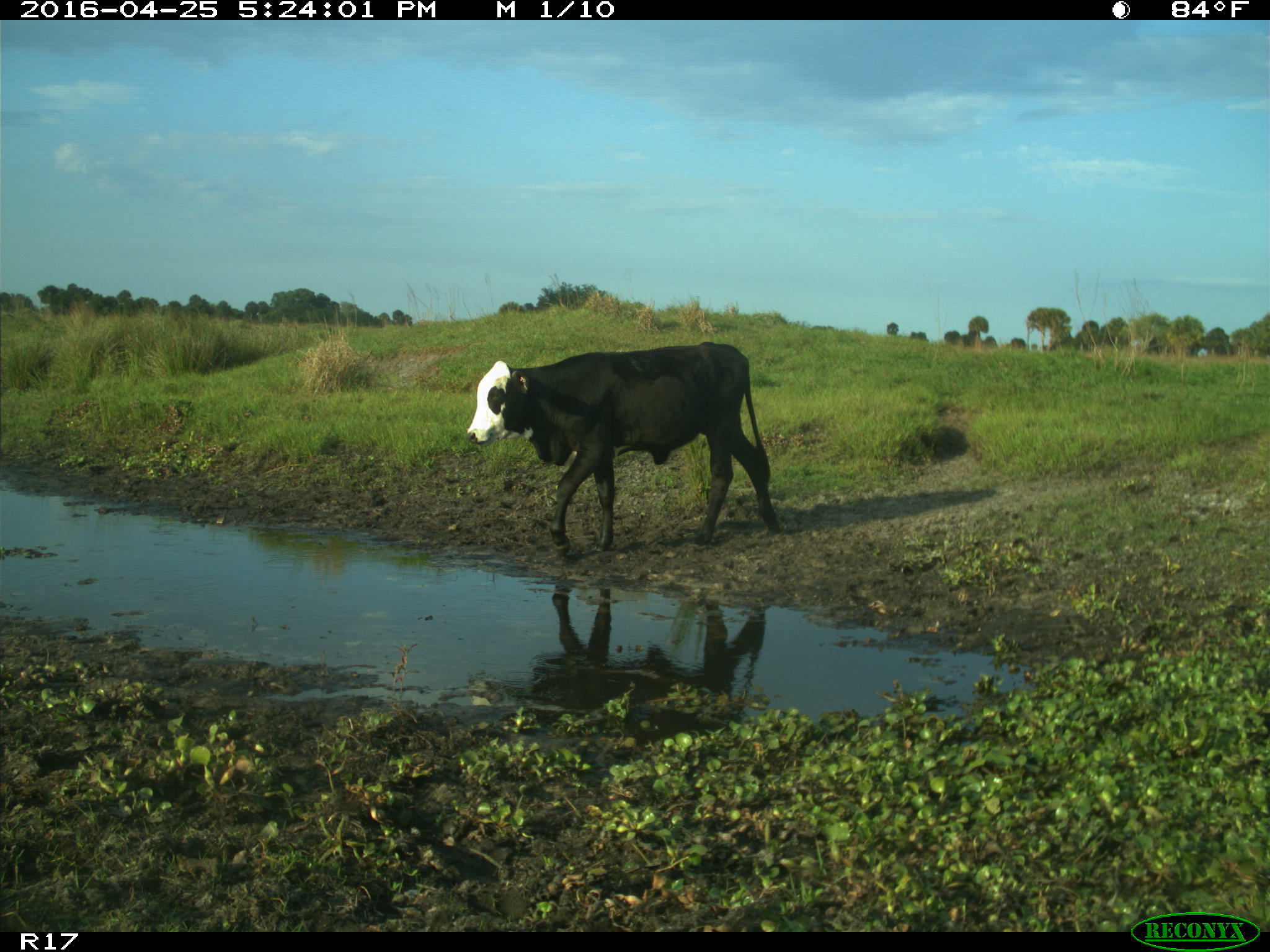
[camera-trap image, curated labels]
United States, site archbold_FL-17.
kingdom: Animalia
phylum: Chordata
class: Mammalia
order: Artiodactyla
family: Bovidae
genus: Bos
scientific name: Bos taurus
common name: domestic cow